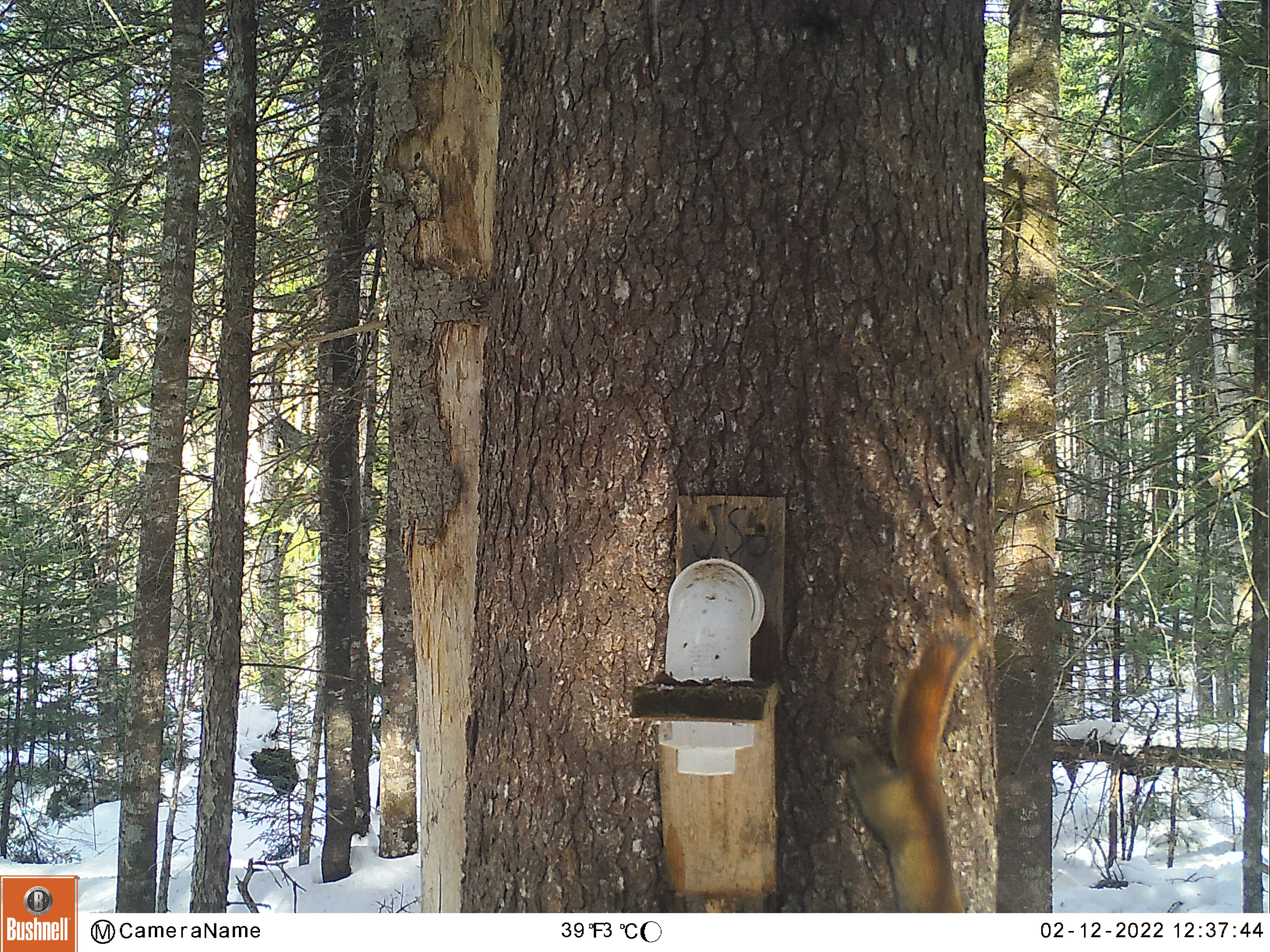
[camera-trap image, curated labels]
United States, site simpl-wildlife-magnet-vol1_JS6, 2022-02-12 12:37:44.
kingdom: Animalia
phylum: Chordata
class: Mammalia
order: Rodentia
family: Sciuridae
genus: Tamiasciurus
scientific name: Tamiasciurus hudsonicus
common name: red squirrel